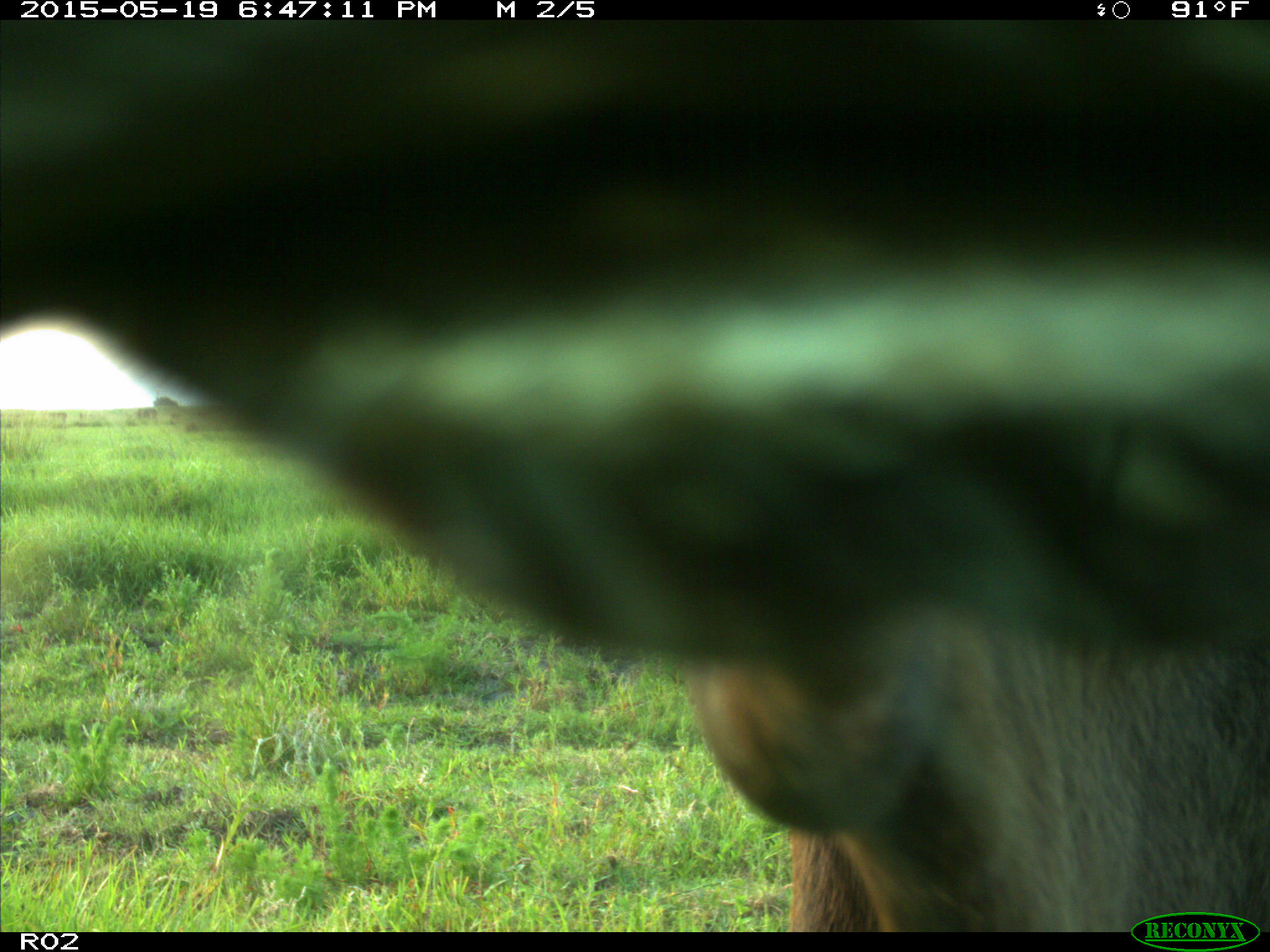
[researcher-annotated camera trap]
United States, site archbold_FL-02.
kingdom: Animalia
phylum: Chordata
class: Mammalia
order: Artiodactyla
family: Bovidae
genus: Bos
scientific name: Bos taurus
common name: domestic cow